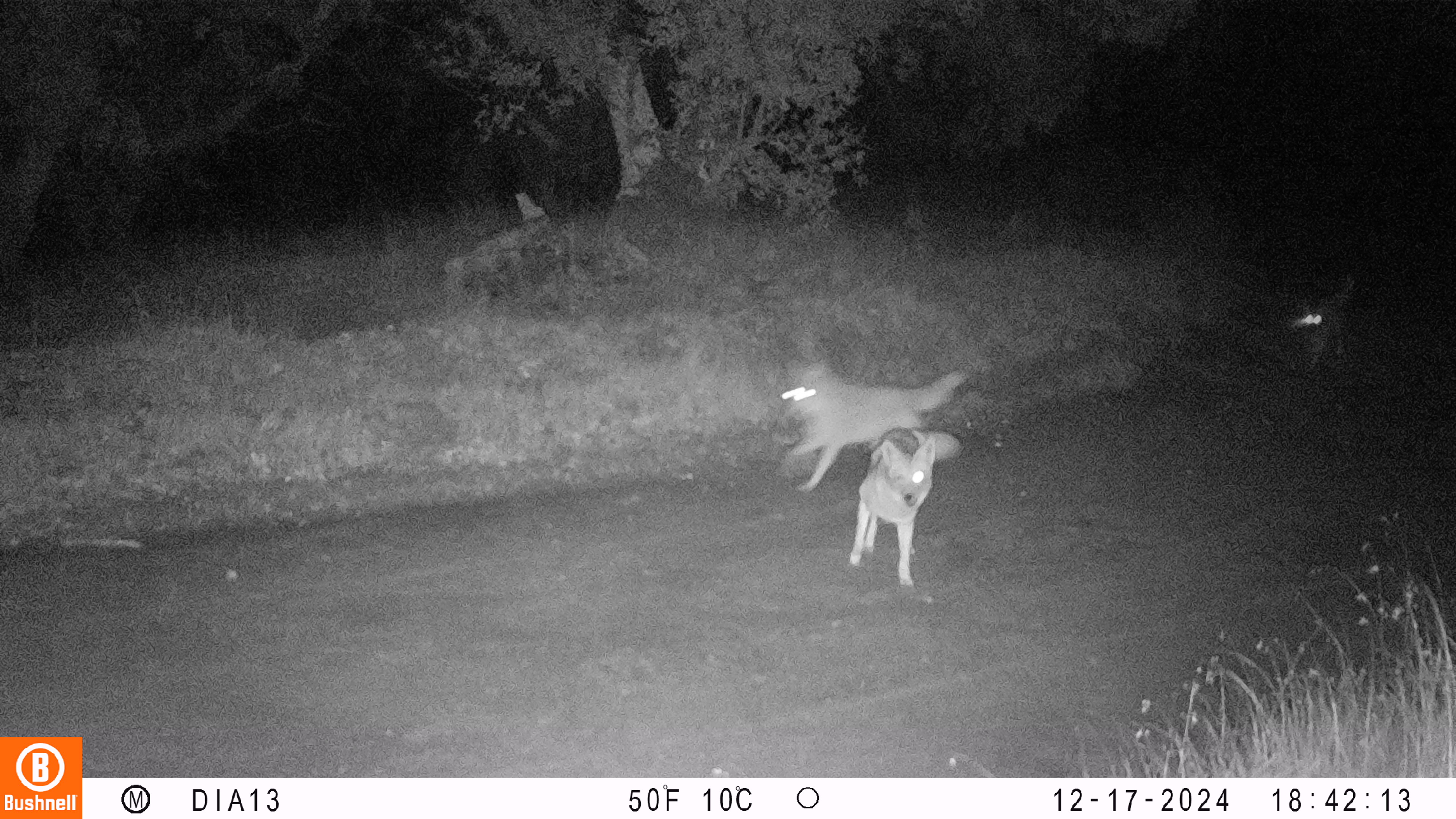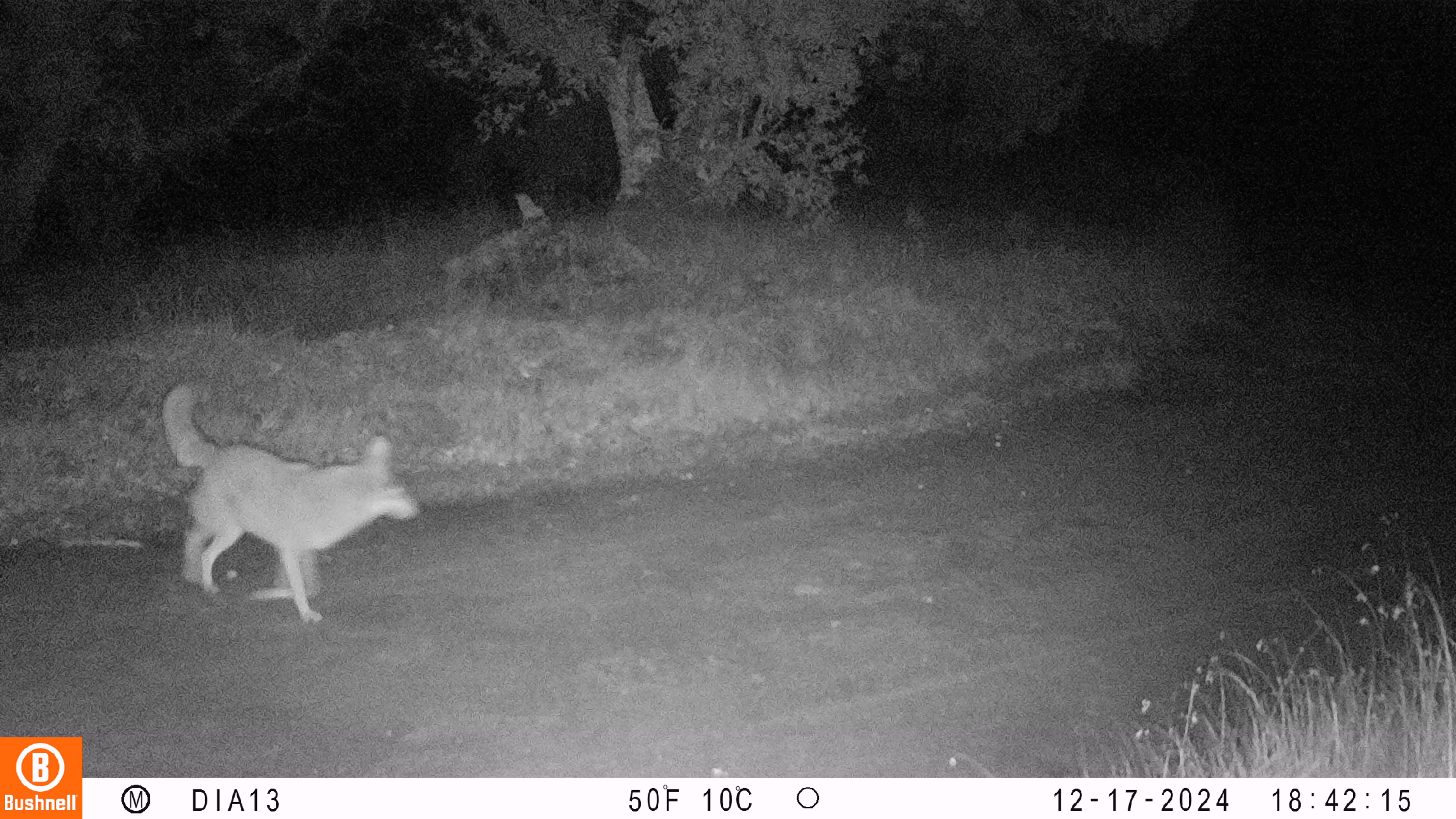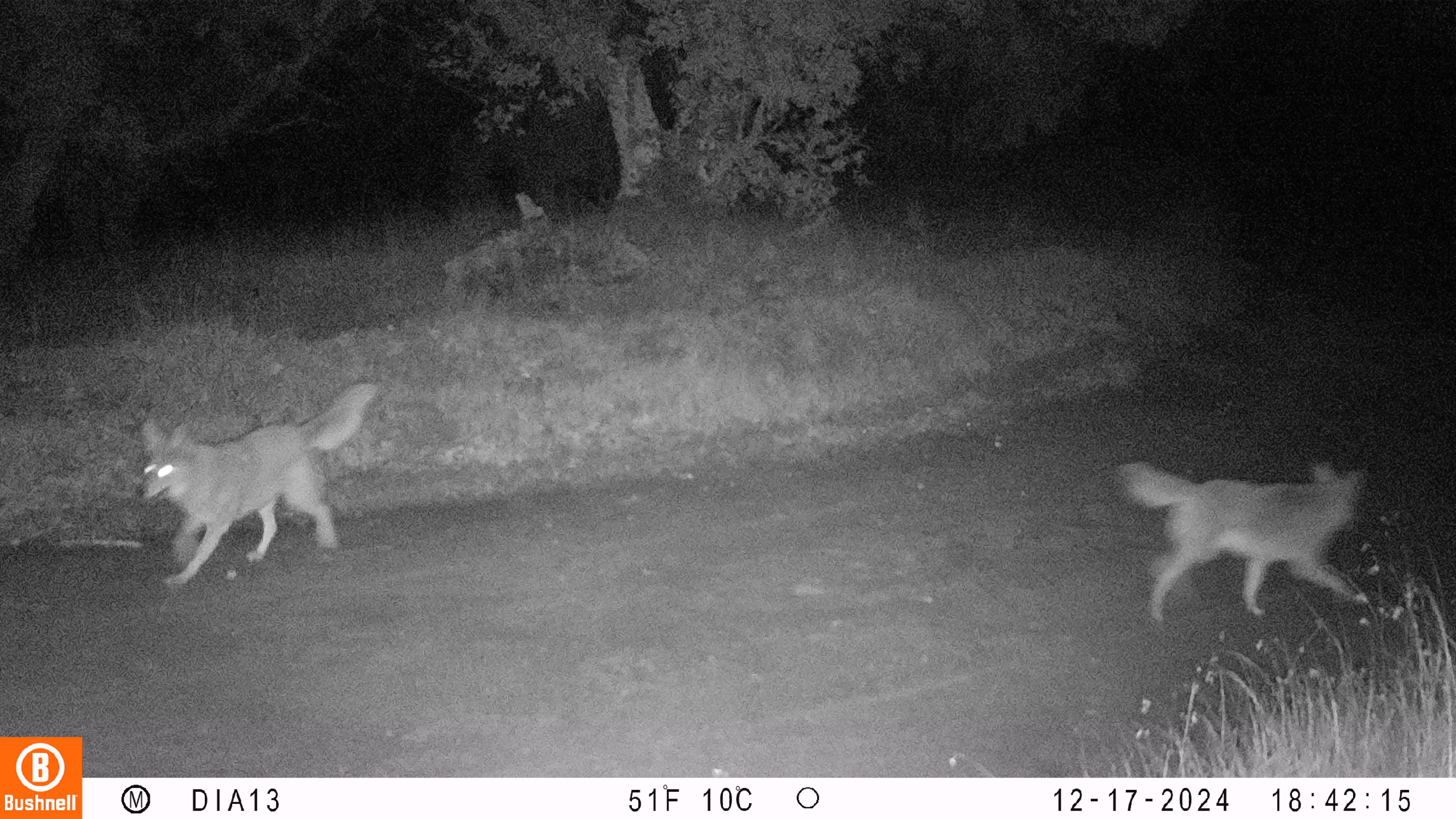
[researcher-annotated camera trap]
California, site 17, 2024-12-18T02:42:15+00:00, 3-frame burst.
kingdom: Animalia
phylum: Chordata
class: Mammalia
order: Carnivora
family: Canidae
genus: Canis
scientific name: Canis latrans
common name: coyote